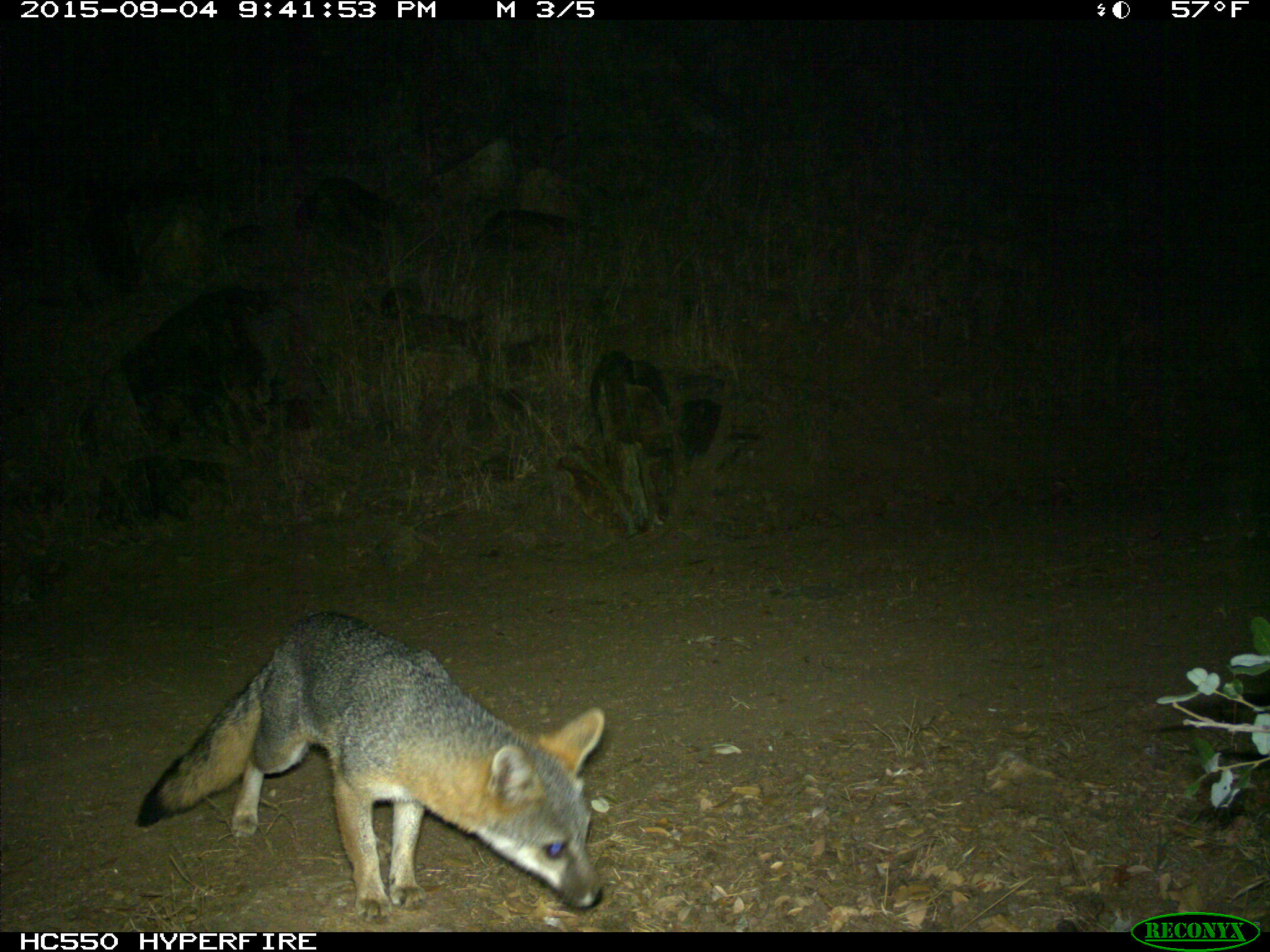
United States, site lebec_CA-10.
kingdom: Animalia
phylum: Chordata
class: Mammalia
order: Carnivora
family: Canidae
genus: Urocyon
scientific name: Urocyon cinereoargenteus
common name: gray fox